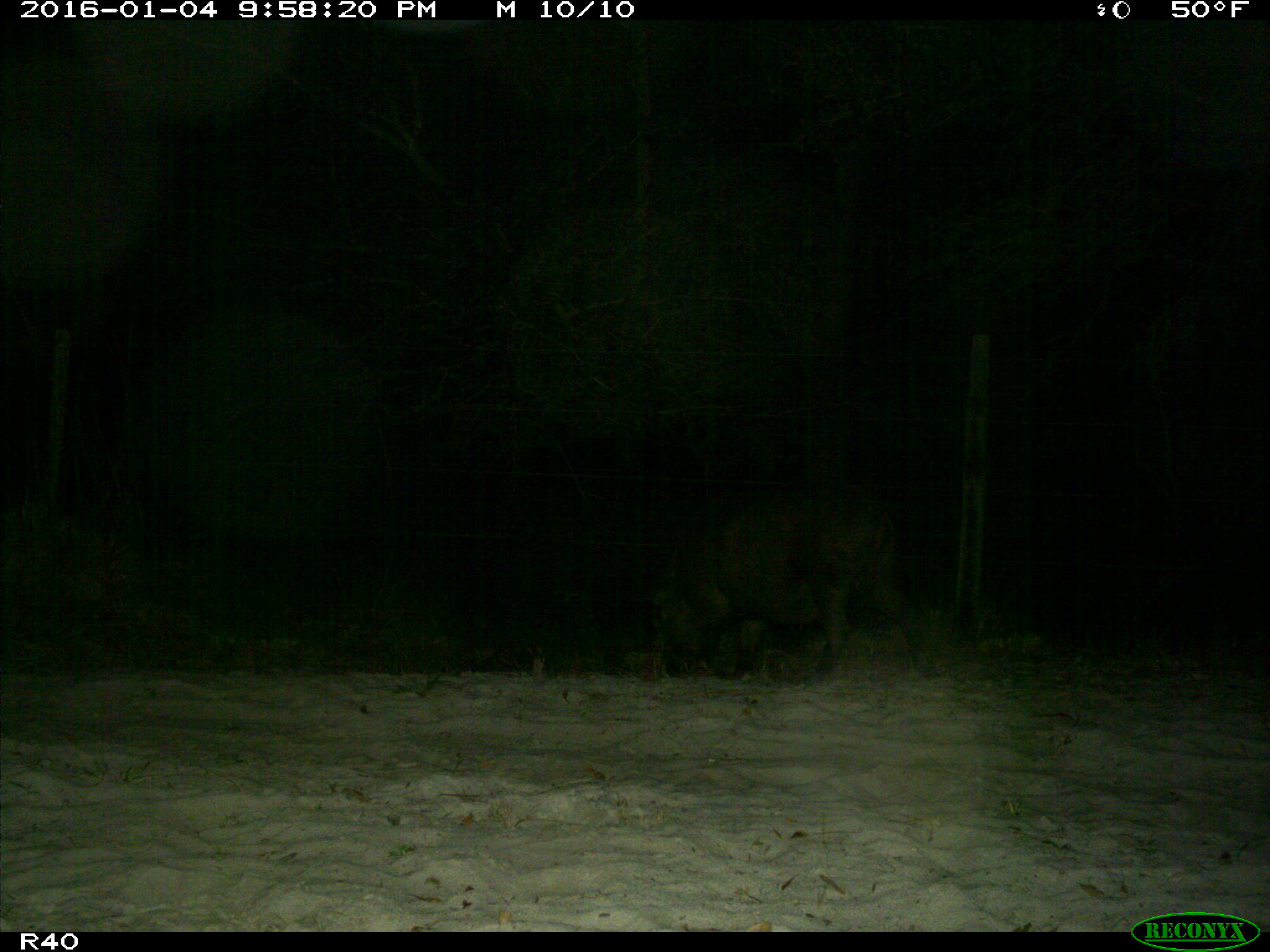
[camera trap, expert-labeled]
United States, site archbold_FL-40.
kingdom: Animalia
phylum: Chordata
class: Mammalia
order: Artiodactyla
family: Suidae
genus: Sus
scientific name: Sus scrofa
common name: wild boar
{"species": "Sus scrofa (wild boar)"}